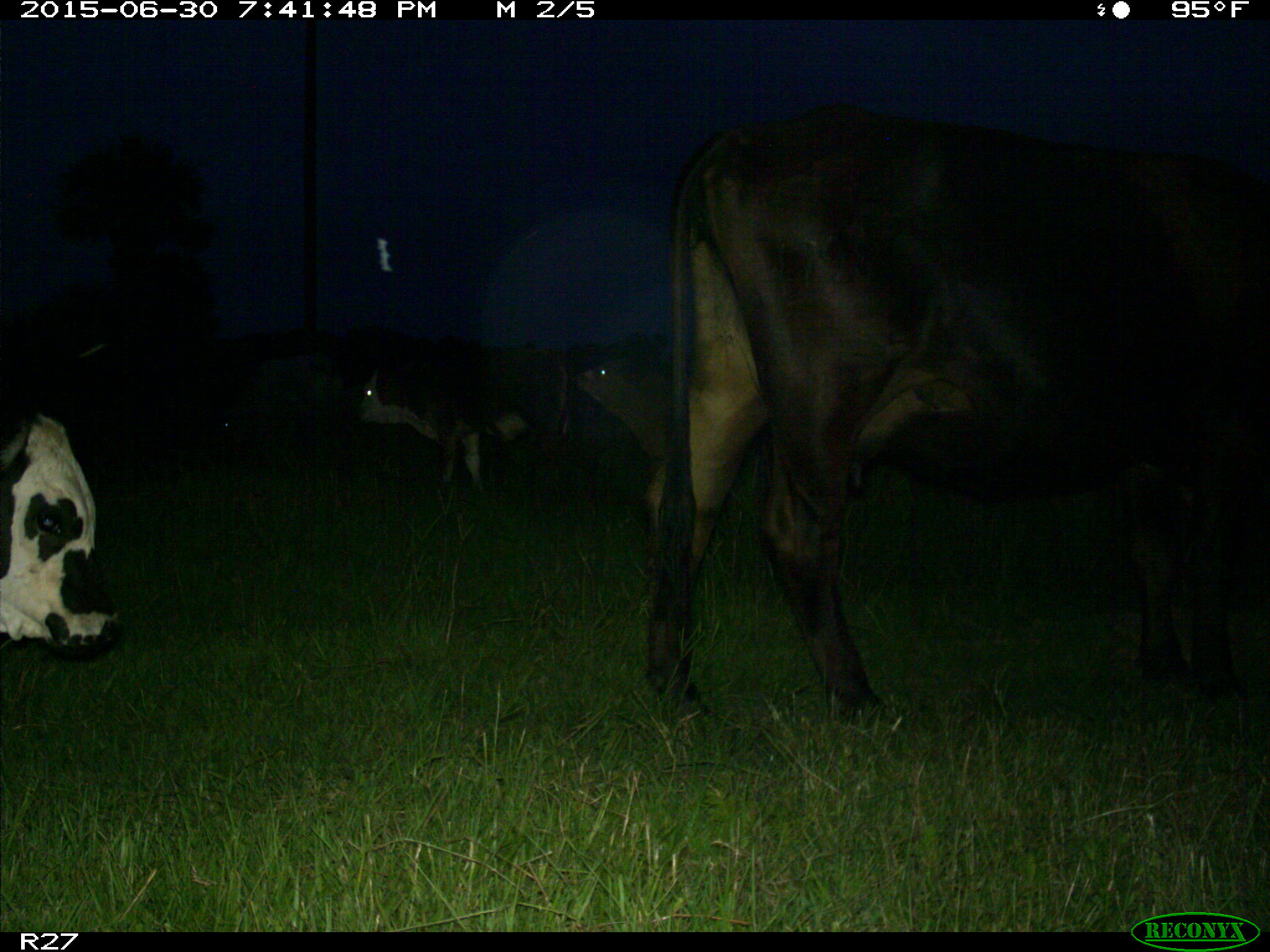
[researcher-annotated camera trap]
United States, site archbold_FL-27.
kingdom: Animalia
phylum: Chordata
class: Mammalia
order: Artiodactyla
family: Bovidae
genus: Bos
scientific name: Bos taurus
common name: domestic cow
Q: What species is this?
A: Bos taurus (domestic cow).